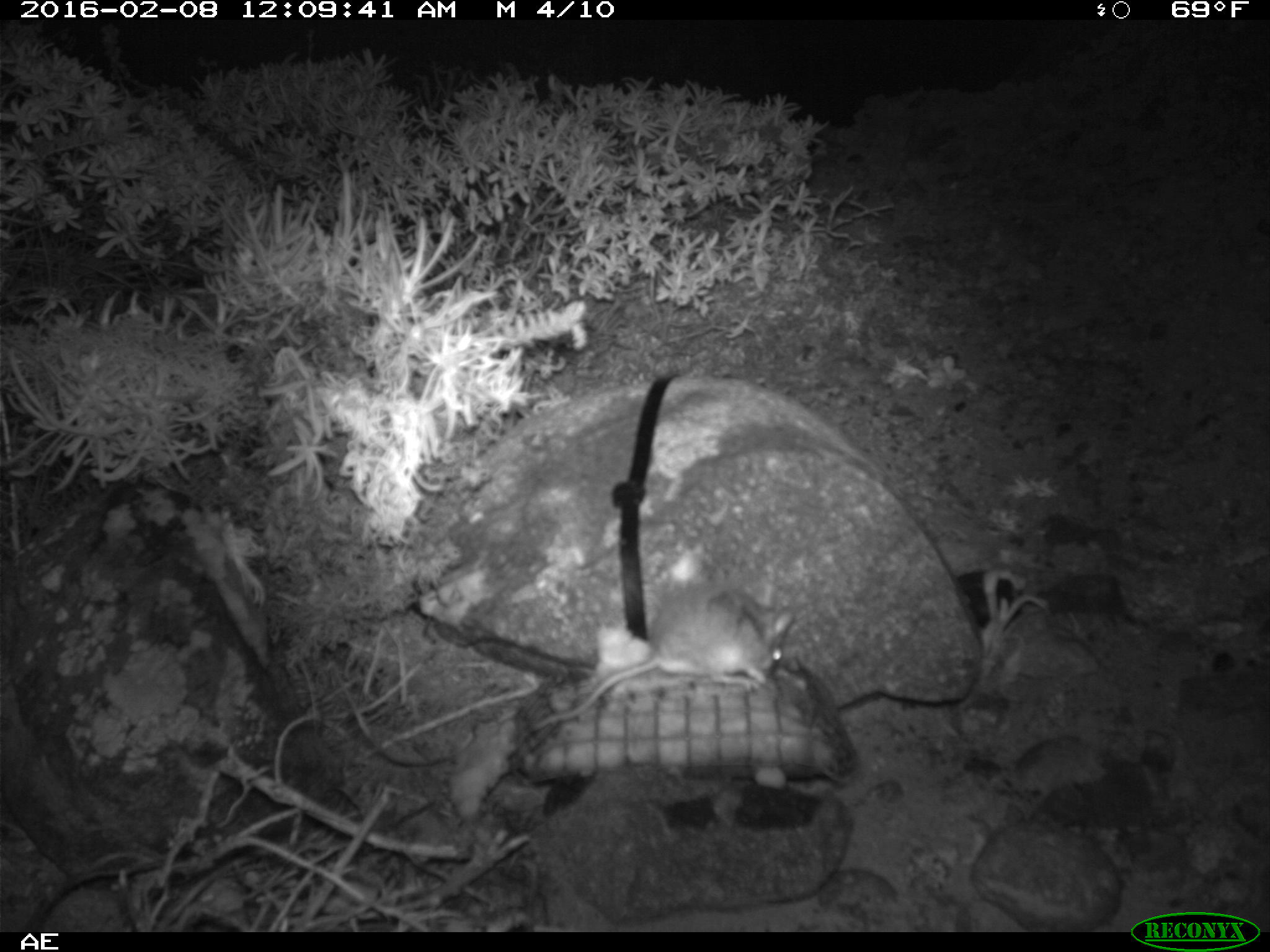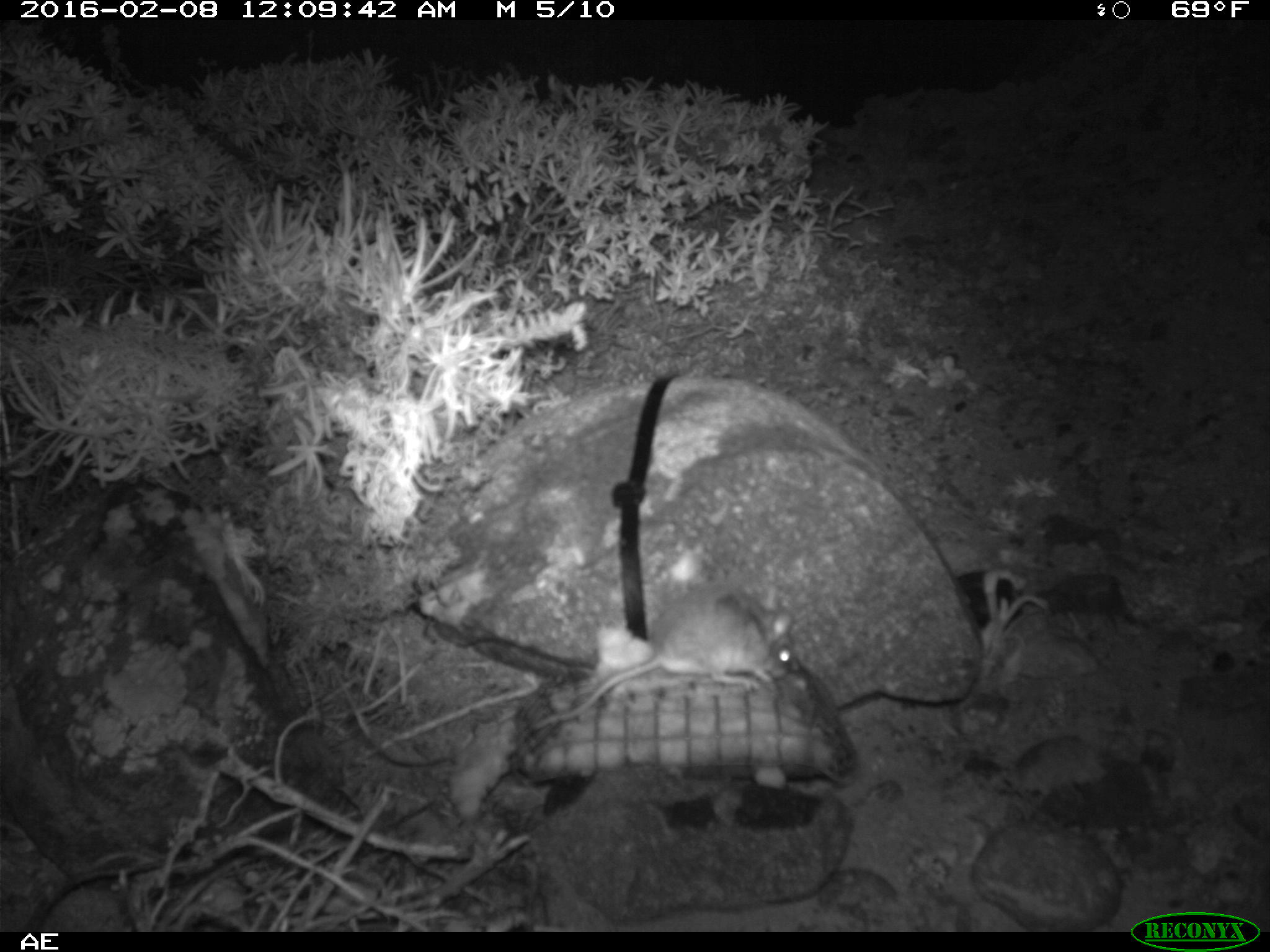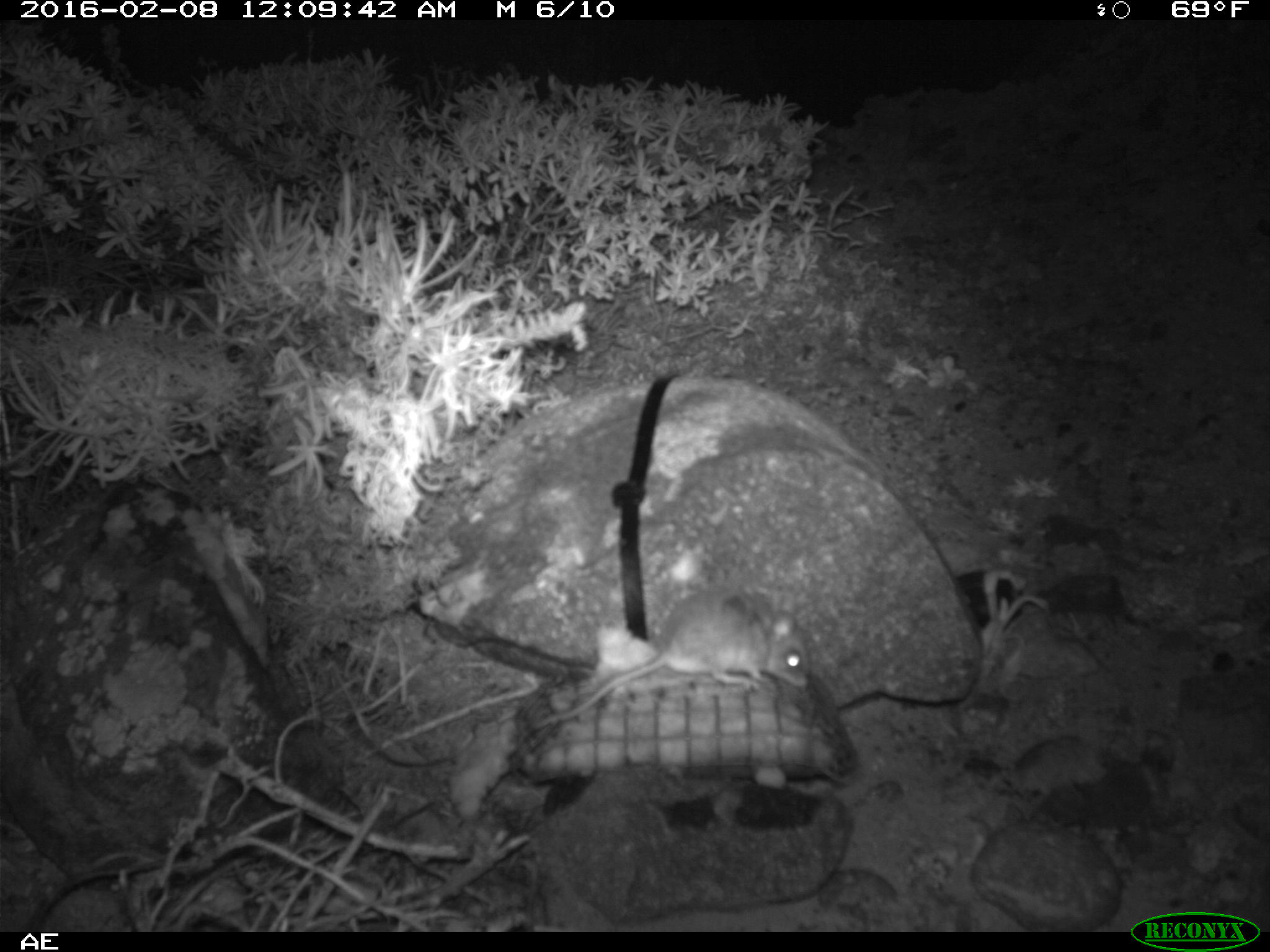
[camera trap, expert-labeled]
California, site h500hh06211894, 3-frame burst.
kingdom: Animalia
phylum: Chordata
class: Mammalia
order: Rodentia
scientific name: Rodentia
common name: rodent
Rodent (Rodentia).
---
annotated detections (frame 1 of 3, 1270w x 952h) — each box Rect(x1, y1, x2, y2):
rodent: Rect(532, 575, 795, 728)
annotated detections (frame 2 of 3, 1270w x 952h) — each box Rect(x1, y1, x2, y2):
rodent: Rect(531, 588, 793, 729)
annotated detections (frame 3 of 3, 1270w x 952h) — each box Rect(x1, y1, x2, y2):
rodent: Rect(530, 592, 811, 731)